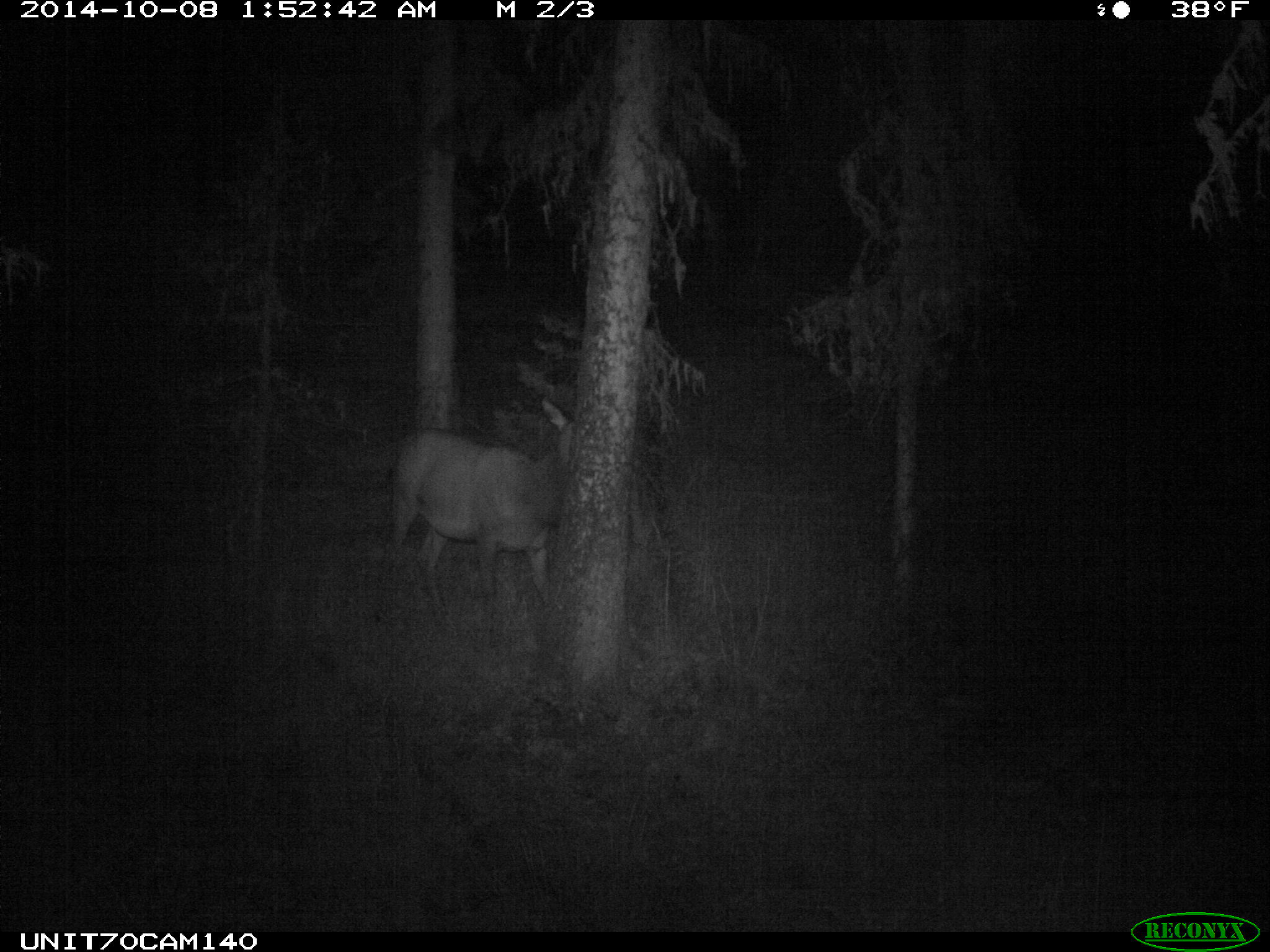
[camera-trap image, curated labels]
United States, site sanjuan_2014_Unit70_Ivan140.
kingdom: Animalia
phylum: Chordata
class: Mammalia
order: Artiodactyla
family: Cervidae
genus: Cervus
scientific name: Cervus elaphus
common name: red deer